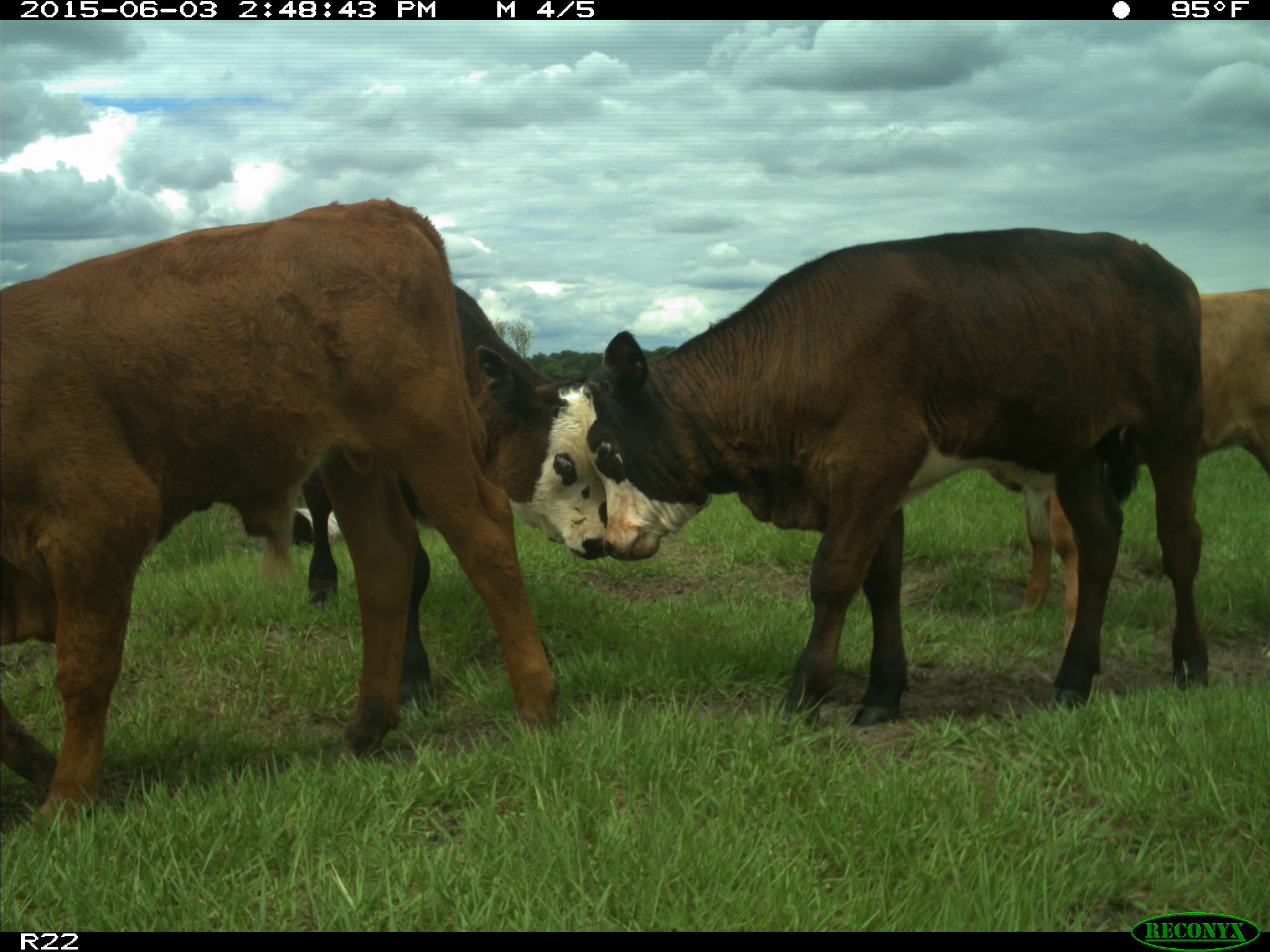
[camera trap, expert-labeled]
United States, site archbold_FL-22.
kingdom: Animalia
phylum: Chordata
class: Mammalia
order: Artiodactyla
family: Bovidae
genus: Bos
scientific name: Bos taurus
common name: domestic cow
Bos taurus (domestic cow).